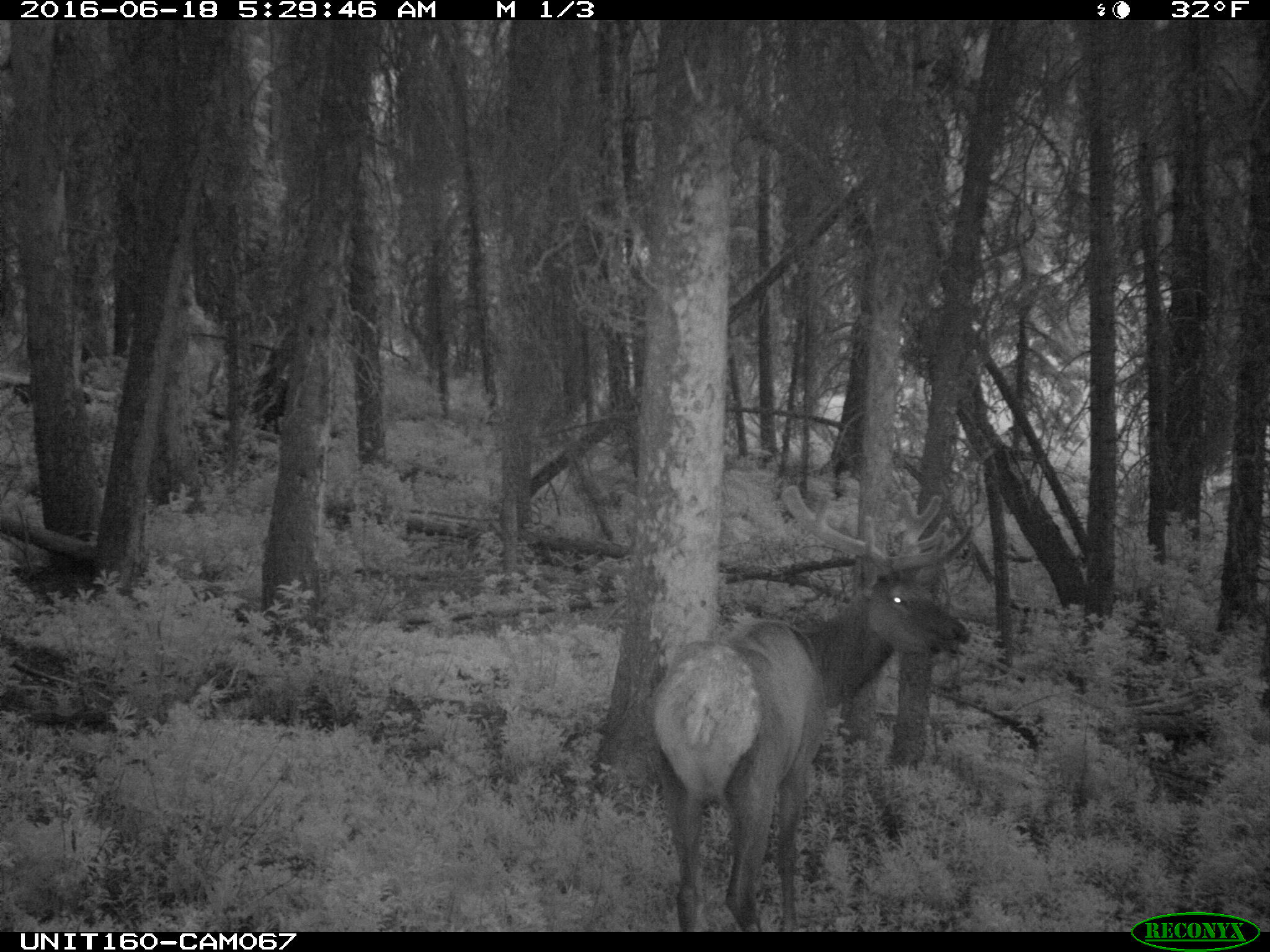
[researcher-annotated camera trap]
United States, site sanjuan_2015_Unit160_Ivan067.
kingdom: Animalia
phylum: Chordata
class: Mammalia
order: Artiodactyla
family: Cervidae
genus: Cervus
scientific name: Cervus elaphus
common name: red deer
Cervus elaphus (red deer).